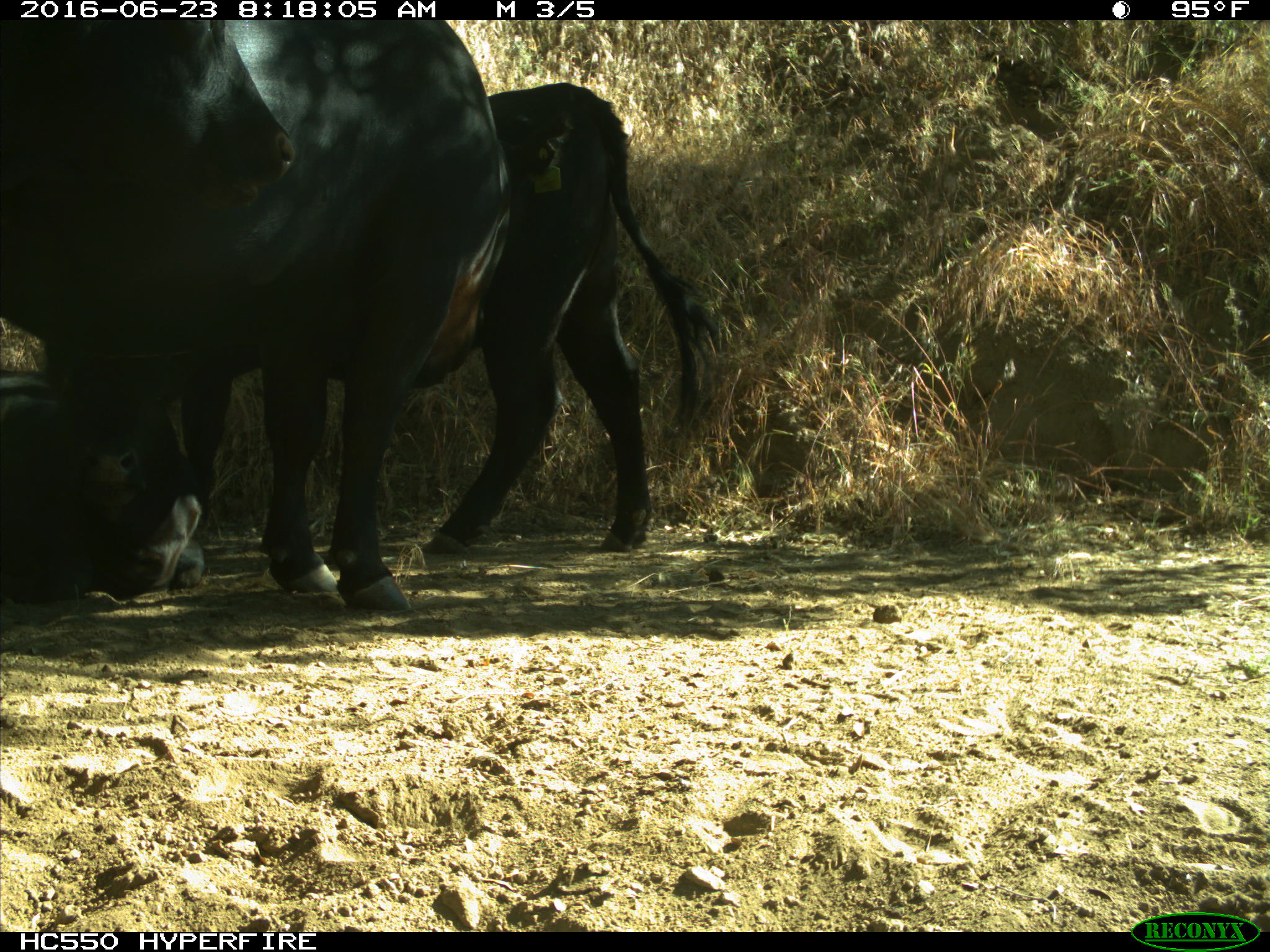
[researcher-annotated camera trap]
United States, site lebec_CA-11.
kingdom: Animalia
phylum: Chordata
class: Mammalia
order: Artiodactyla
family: Bovidae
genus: Bos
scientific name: Bos taurus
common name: domestic cow